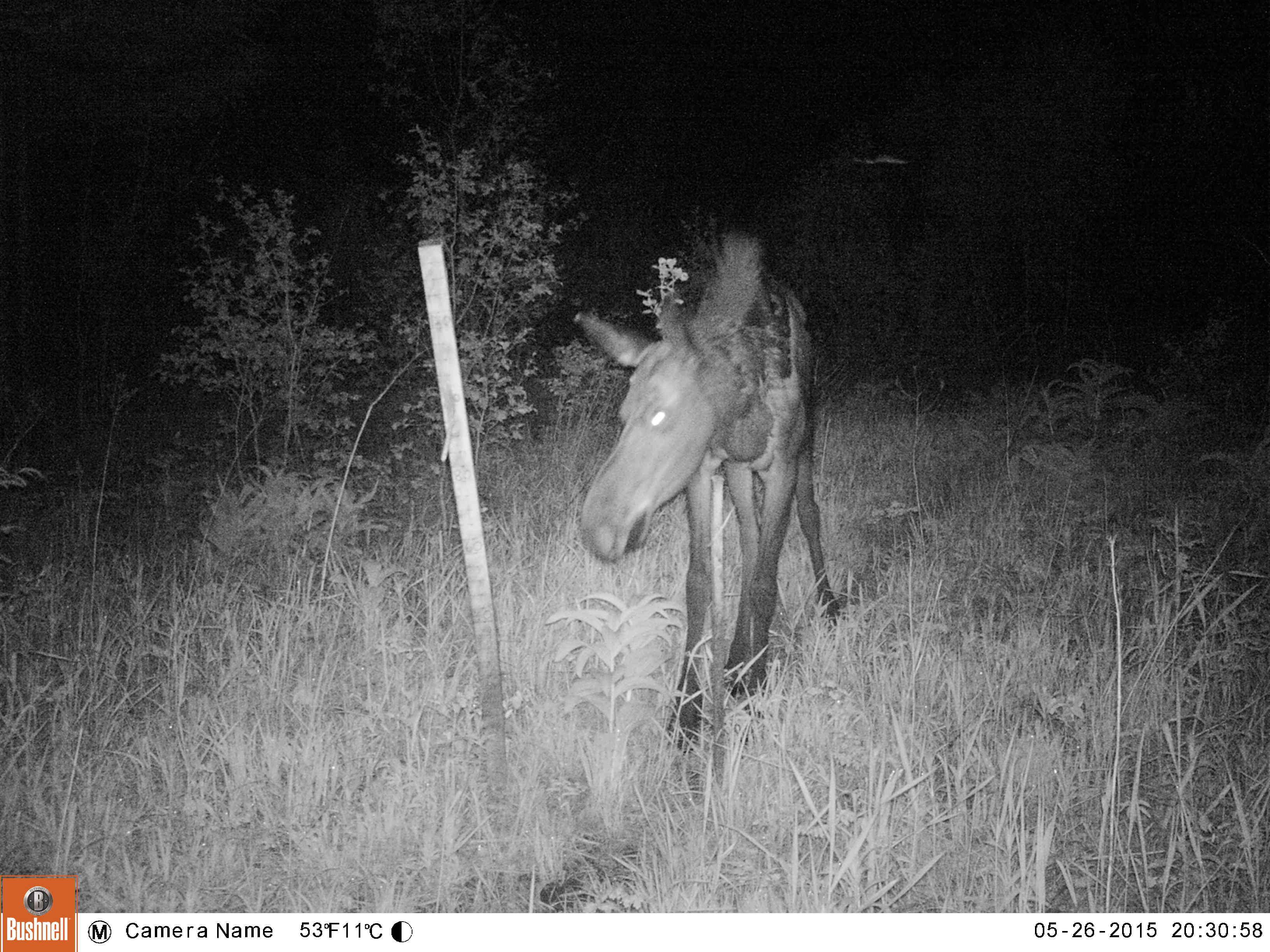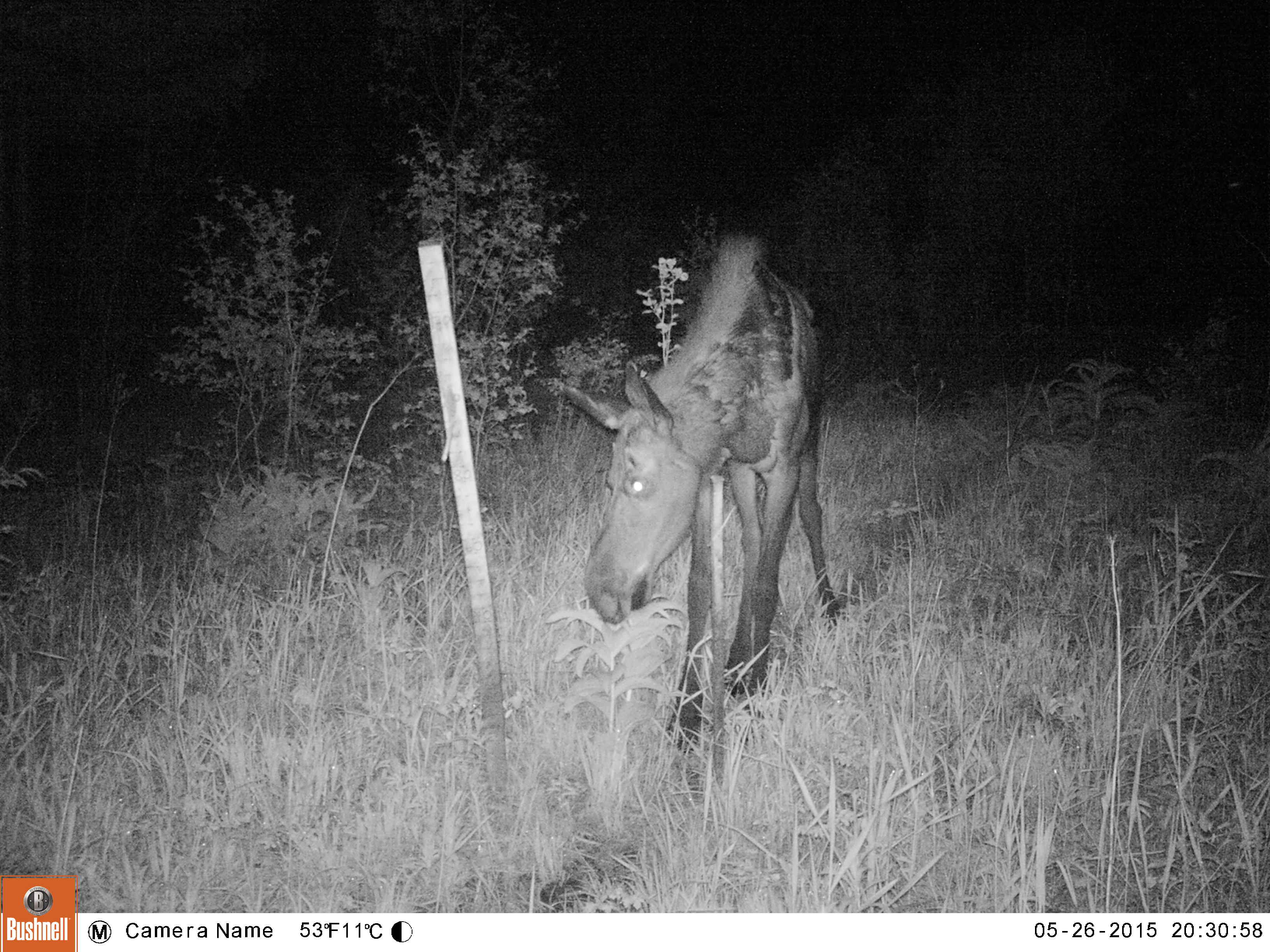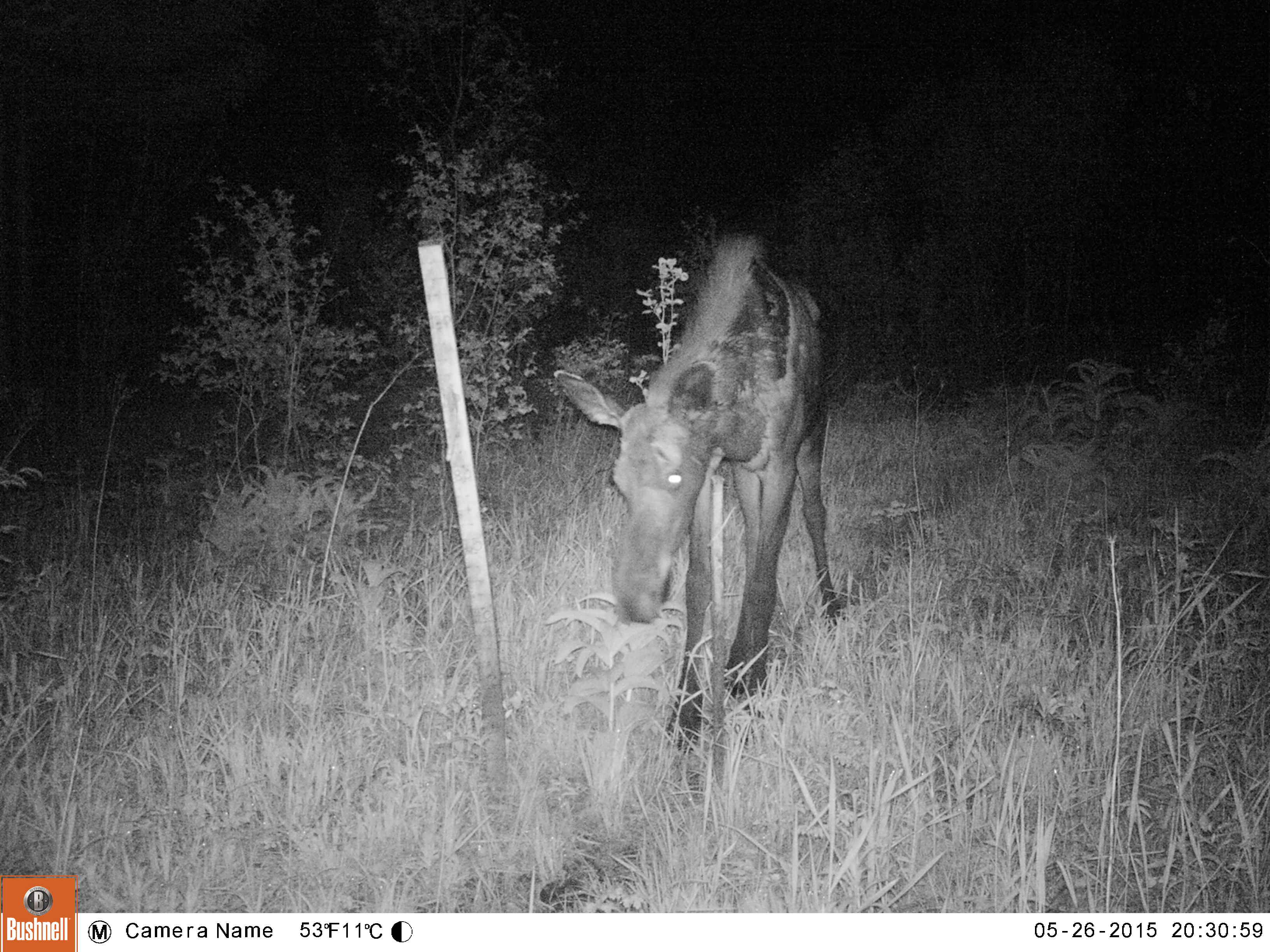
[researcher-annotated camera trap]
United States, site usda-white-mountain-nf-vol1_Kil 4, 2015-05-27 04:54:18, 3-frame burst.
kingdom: Animalia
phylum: Chordata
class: Mammalia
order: Artiodactyla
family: Cervidae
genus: Alces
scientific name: Alces alces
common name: moose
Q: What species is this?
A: Moose (Alces alces).